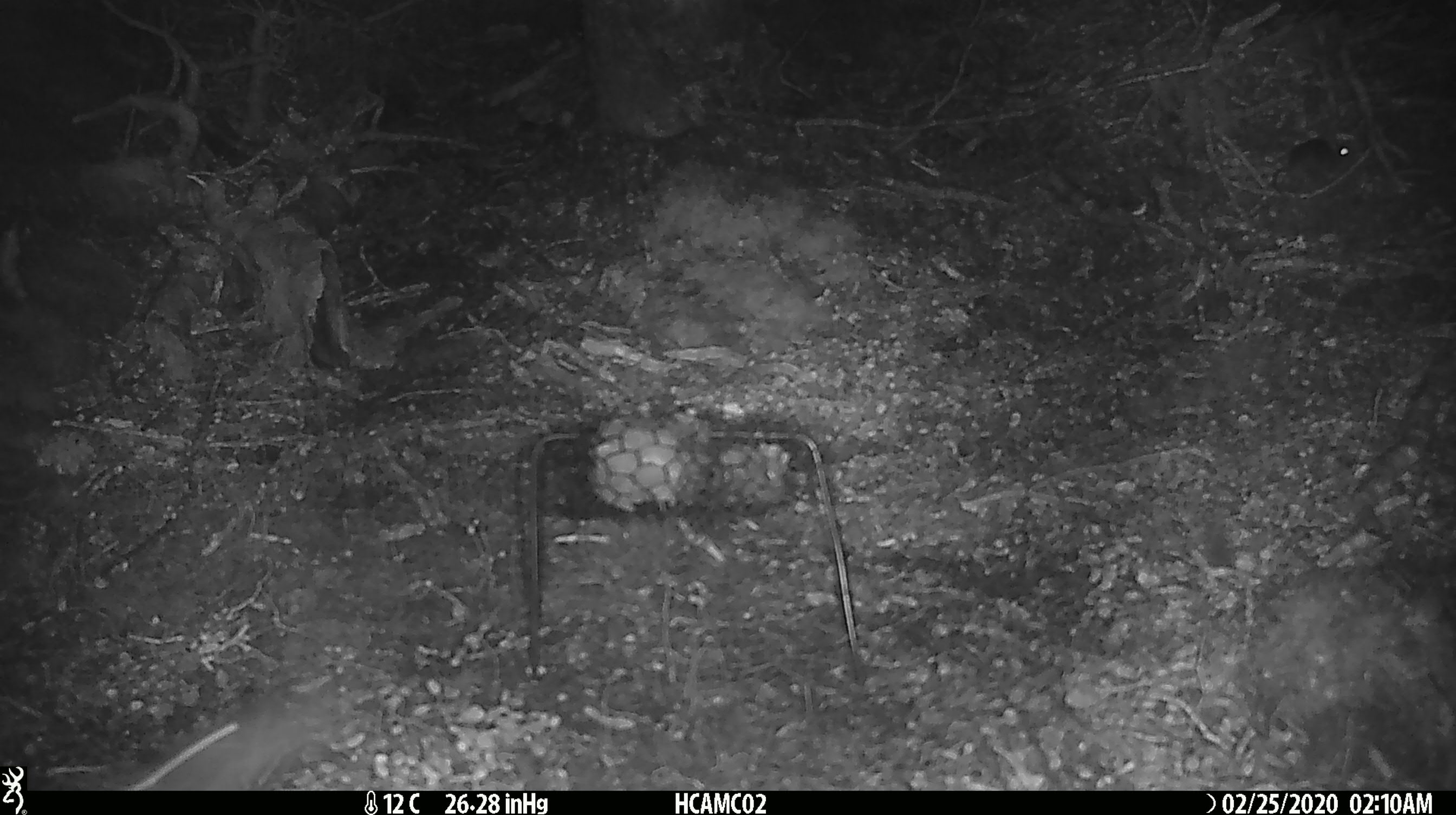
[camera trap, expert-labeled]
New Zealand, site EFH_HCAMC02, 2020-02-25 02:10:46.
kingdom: Animalia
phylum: Chordata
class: Mammalia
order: Rodentia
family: Muridae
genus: Mus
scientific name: Mus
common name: mouse